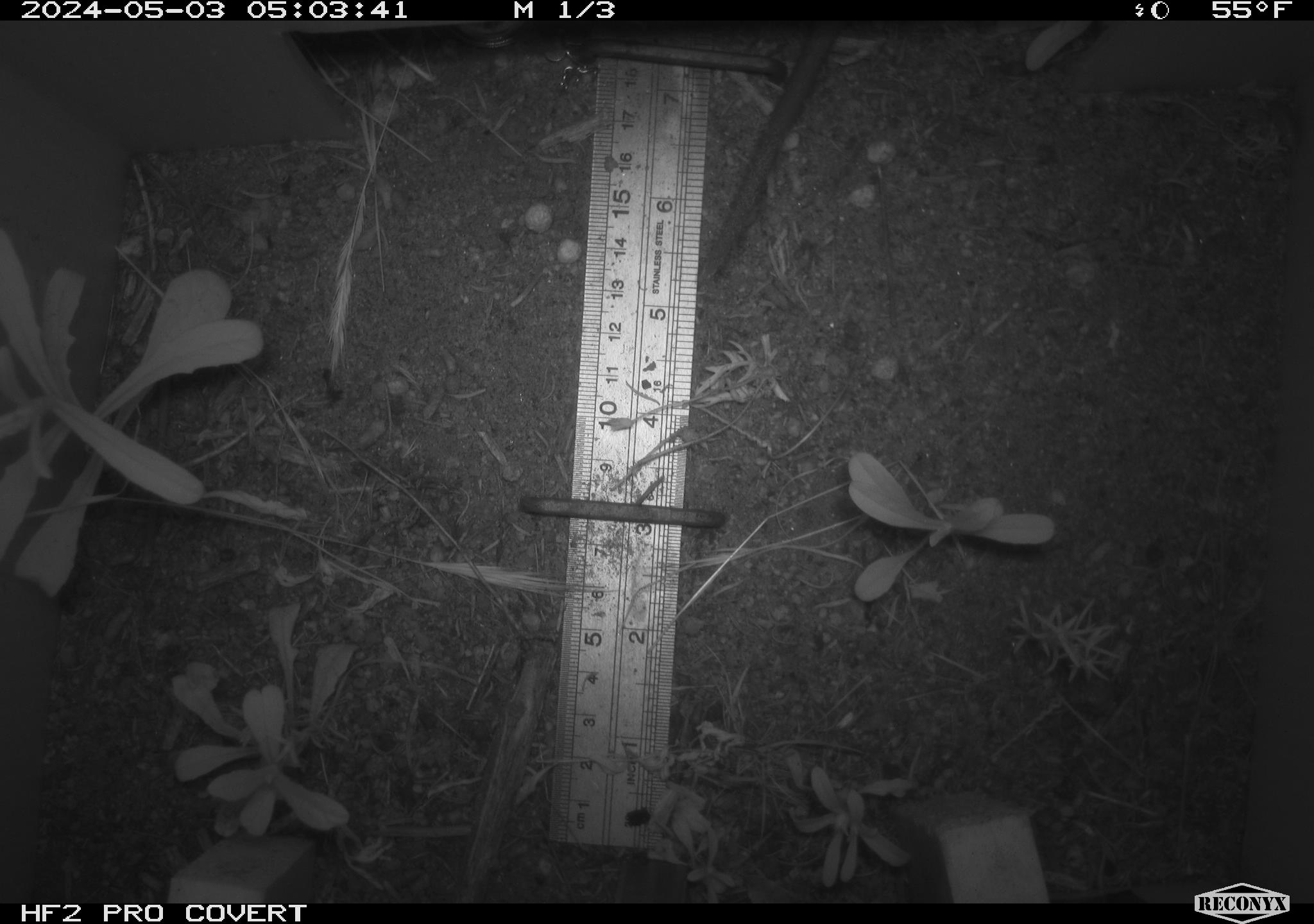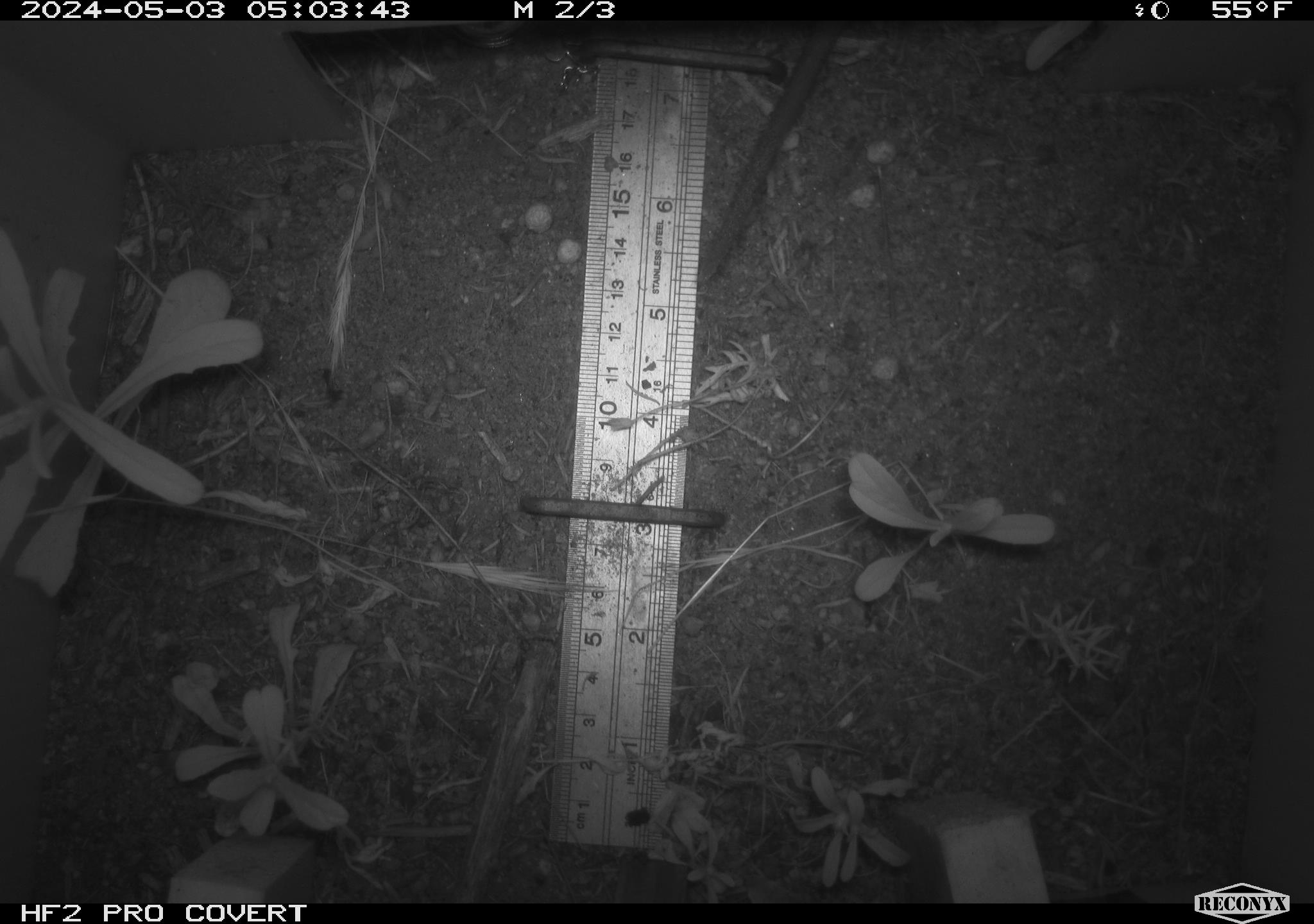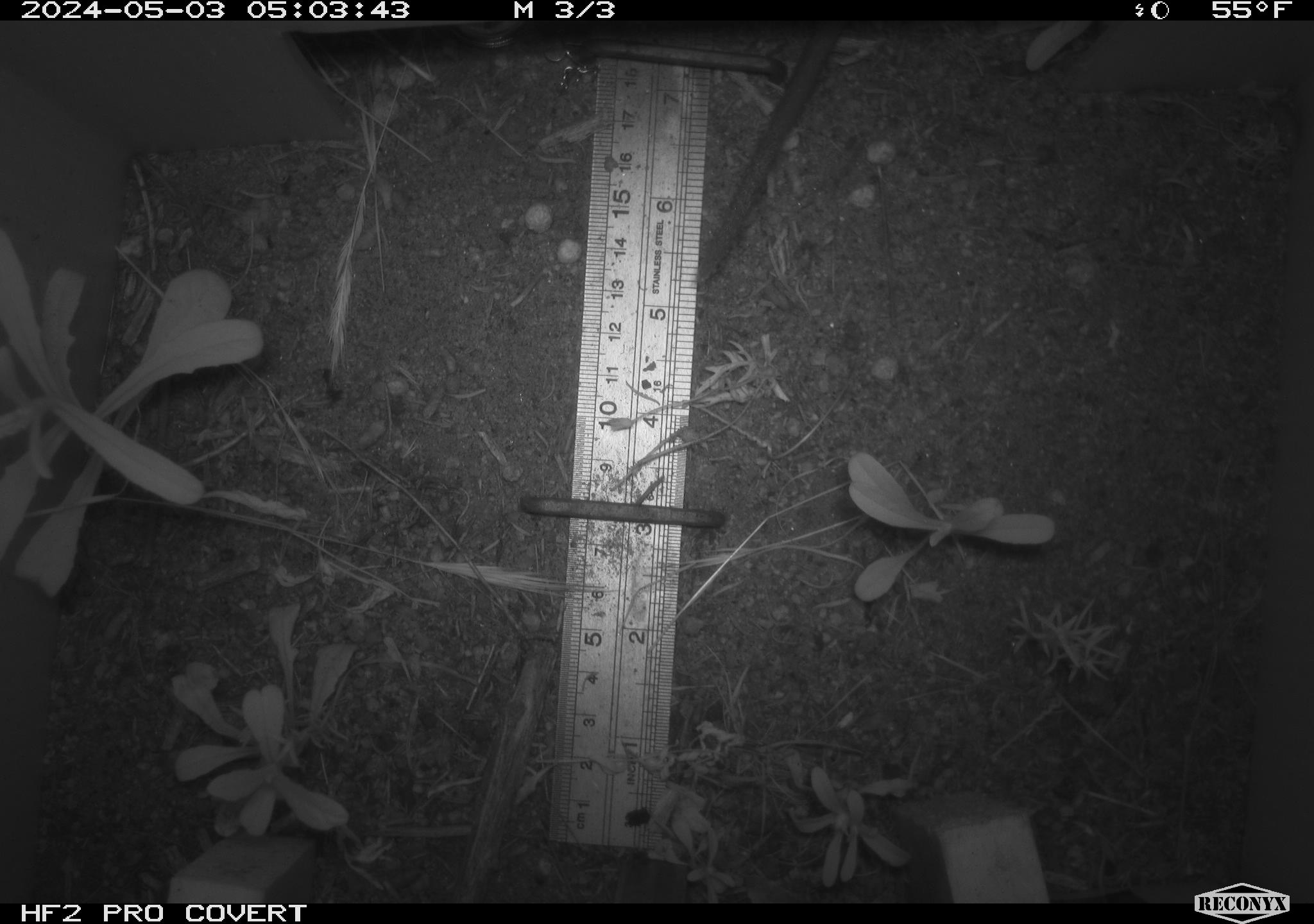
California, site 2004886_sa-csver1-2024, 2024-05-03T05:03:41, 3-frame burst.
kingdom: Animalia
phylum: Chordata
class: Mammalia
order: Rodentia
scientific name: Rodentia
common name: rodent